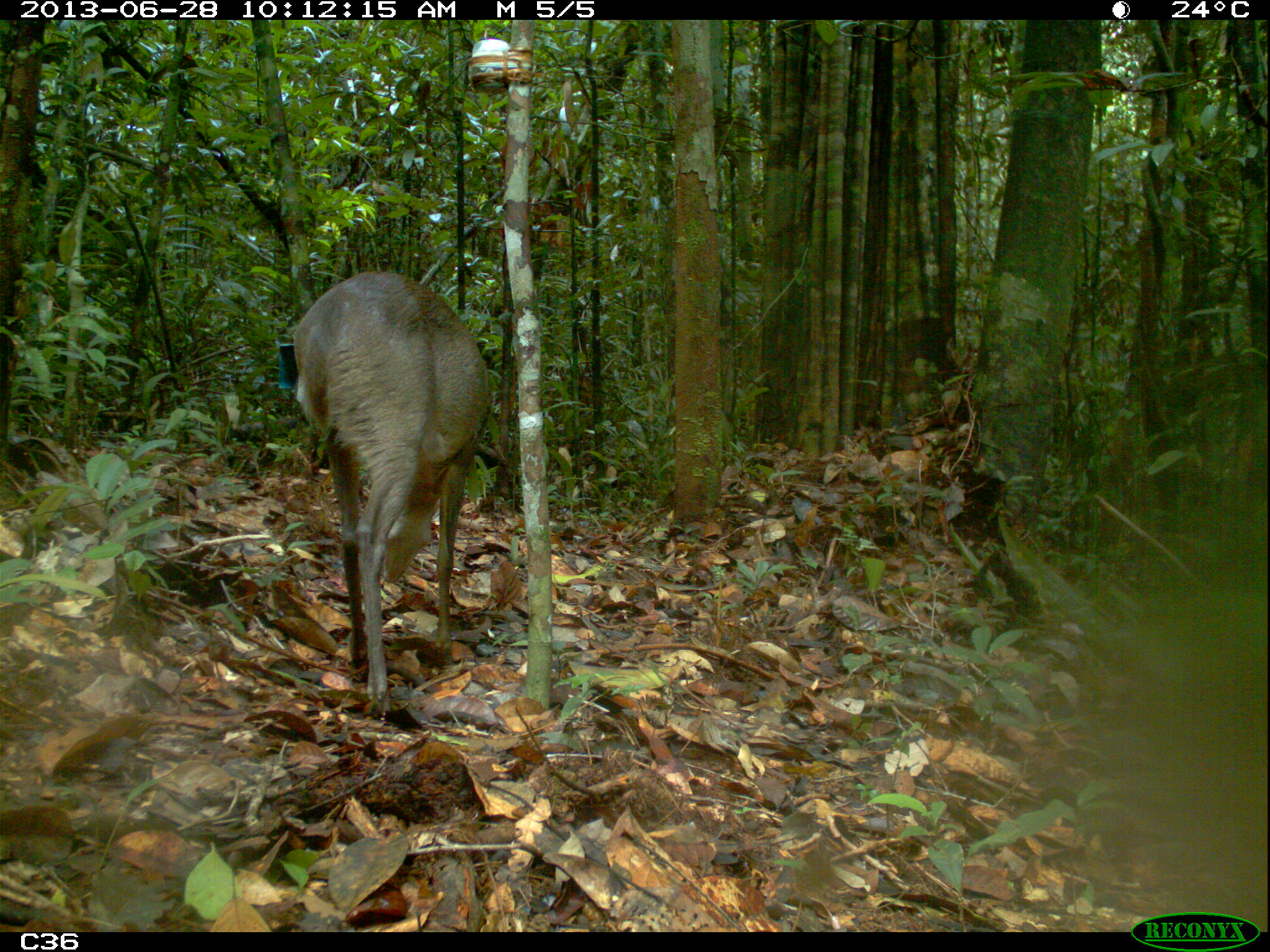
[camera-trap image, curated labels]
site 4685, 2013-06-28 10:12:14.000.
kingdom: Animalia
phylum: Chordata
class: Mammalia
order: Artiodactyla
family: Cervidae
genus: Mazama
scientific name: Mazama gouazoubira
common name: gray brocket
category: mazama gouazaoubira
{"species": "mazama gouazaoubira (gray brocket) (Mazama gouazoubira)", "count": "1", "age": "adult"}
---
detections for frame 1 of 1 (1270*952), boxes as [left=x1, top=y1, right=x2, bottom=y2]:
mazama gouazaoubira: [left=292, top=268, right=491, bottom=718]